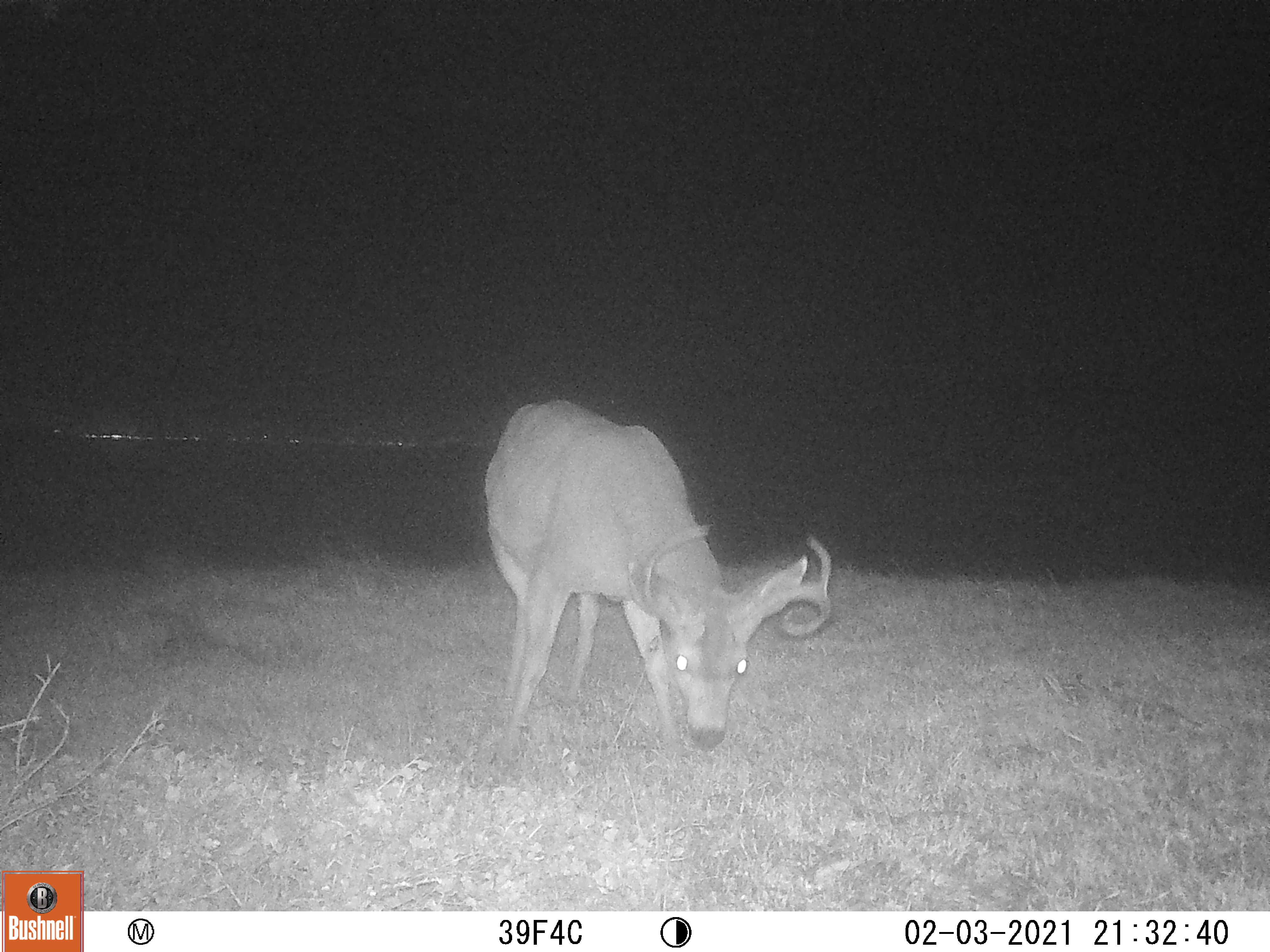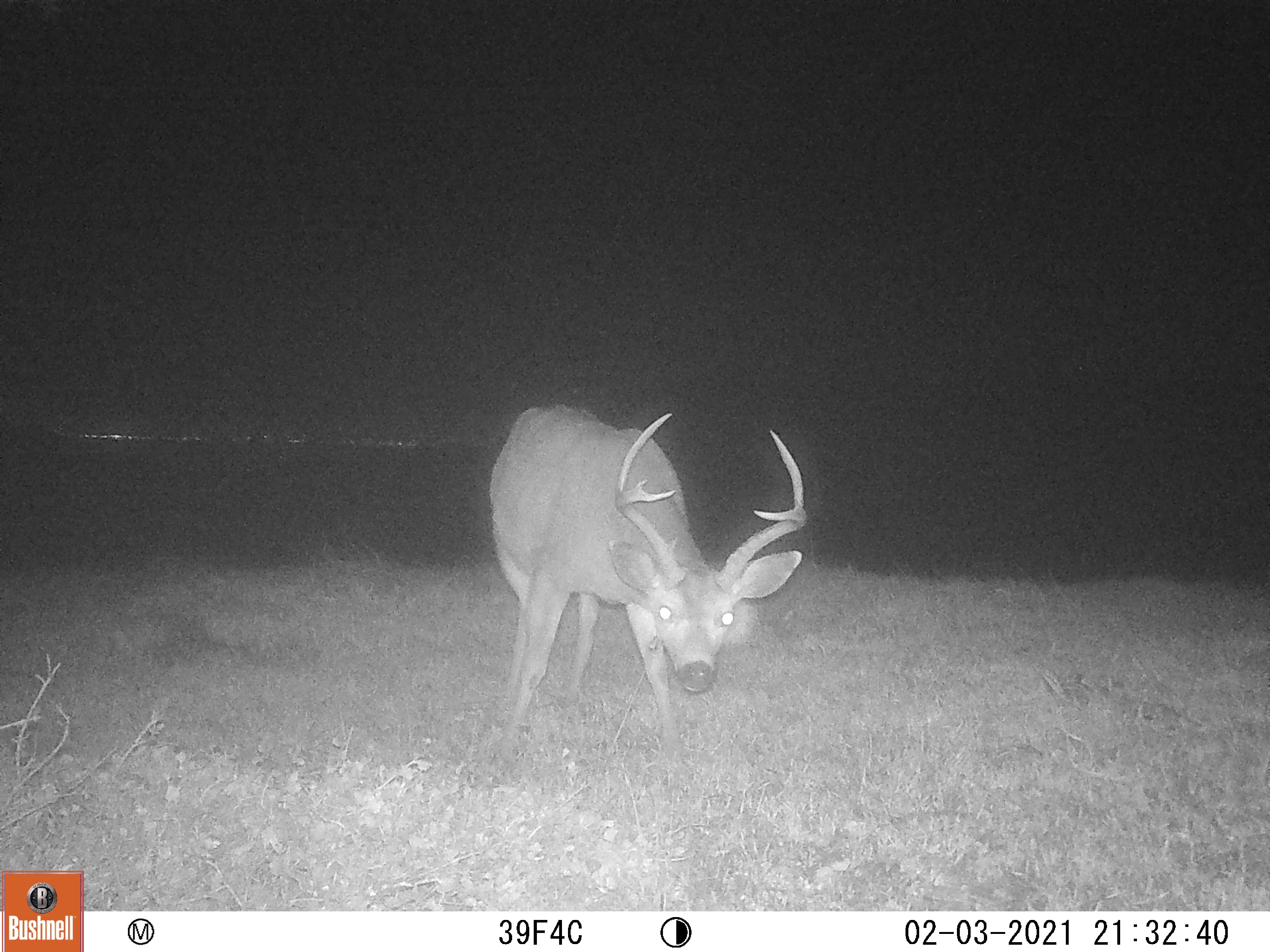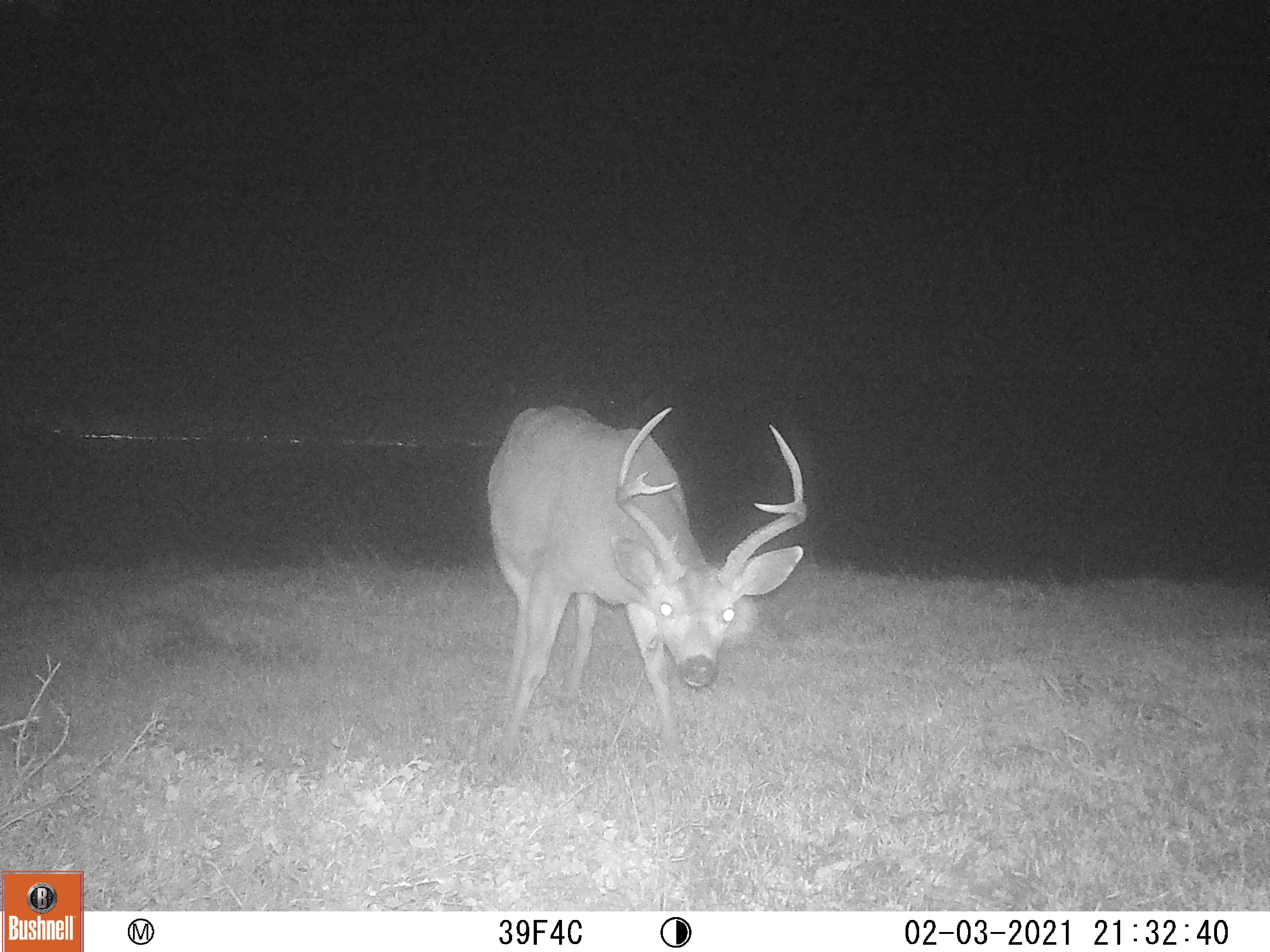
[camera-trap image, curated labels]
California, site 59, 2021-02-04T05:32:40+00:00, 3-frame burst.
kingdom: Animalia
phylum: Chordata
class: Mammalia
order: Artiodactyla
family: Cervidae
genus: Odocoileus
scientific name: Odocoileus hemionus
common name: mule deer